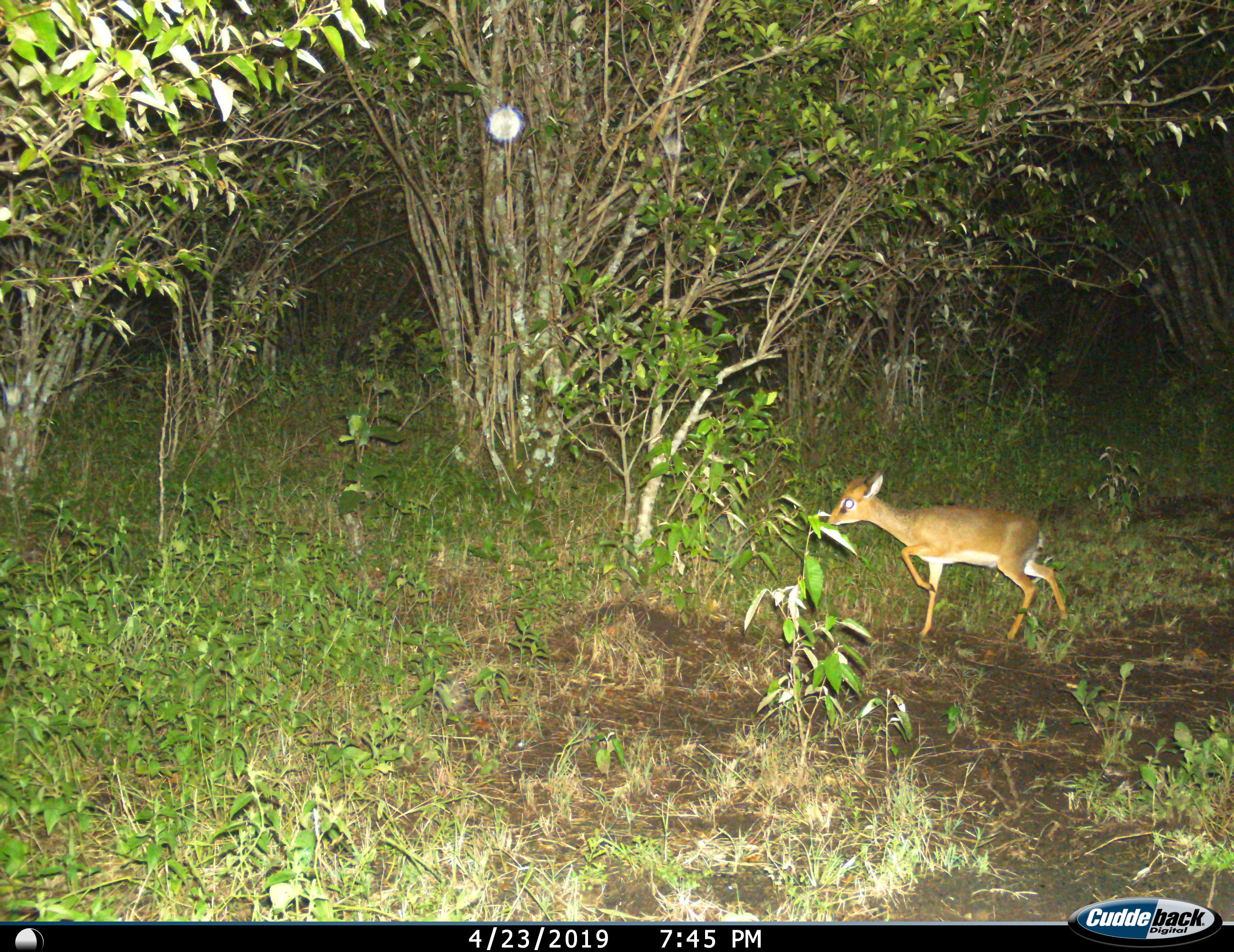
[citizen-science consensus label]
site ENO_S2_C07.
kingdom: Animalia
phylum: Chordata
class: Mammalia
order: Artiodactyla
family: Bovidae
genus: Madoqua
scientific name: Madoqua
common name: dik-dik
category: dikdik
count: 1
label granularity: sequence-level